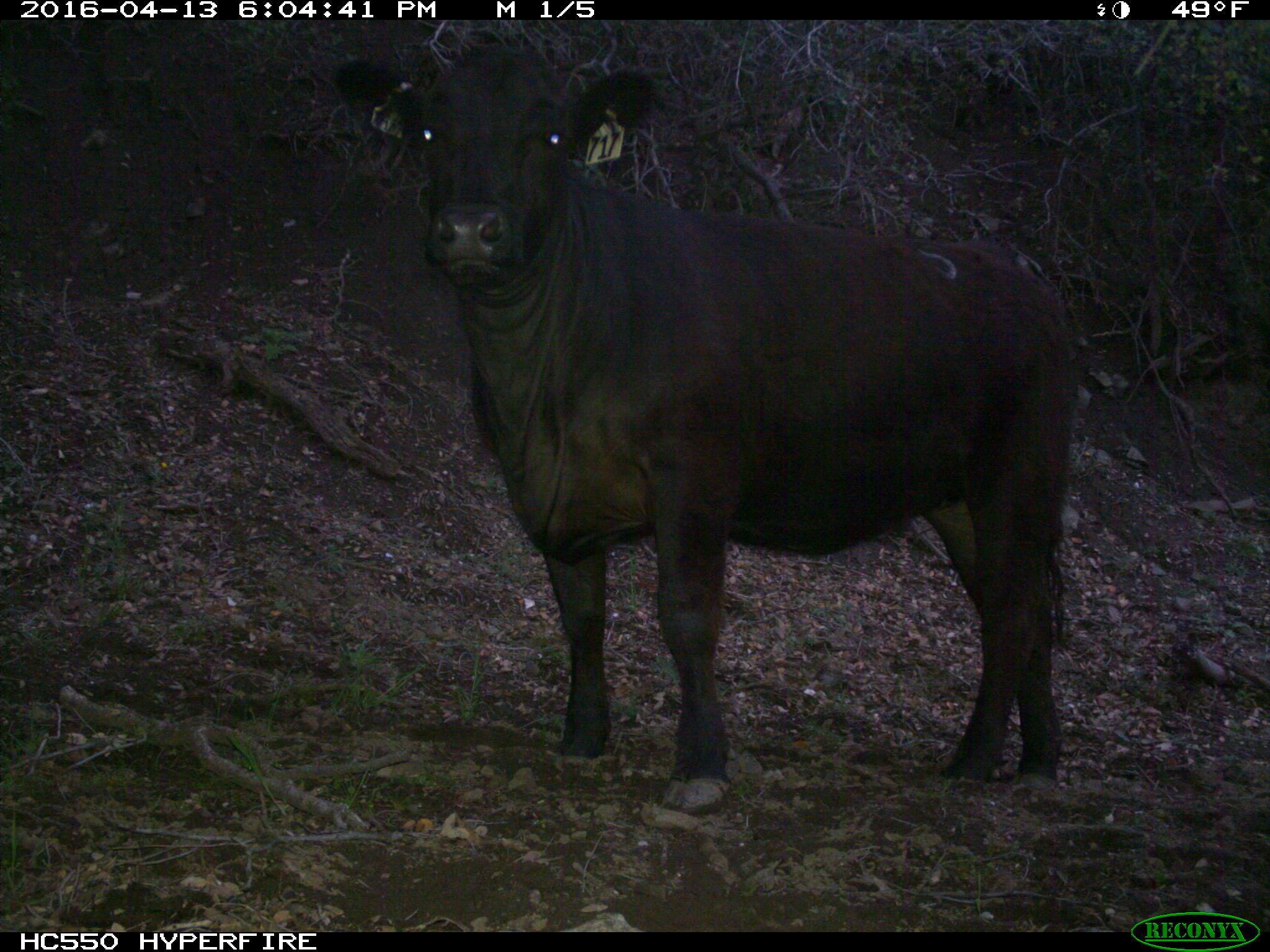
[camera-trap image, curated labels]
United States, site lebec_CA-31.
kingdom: Animalia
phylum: Chordata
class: Mammalia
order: Artiodactyla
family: Bovidae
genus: Bos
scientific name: Bos taurus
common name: domestic cow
Bos taurus (domestic cow).